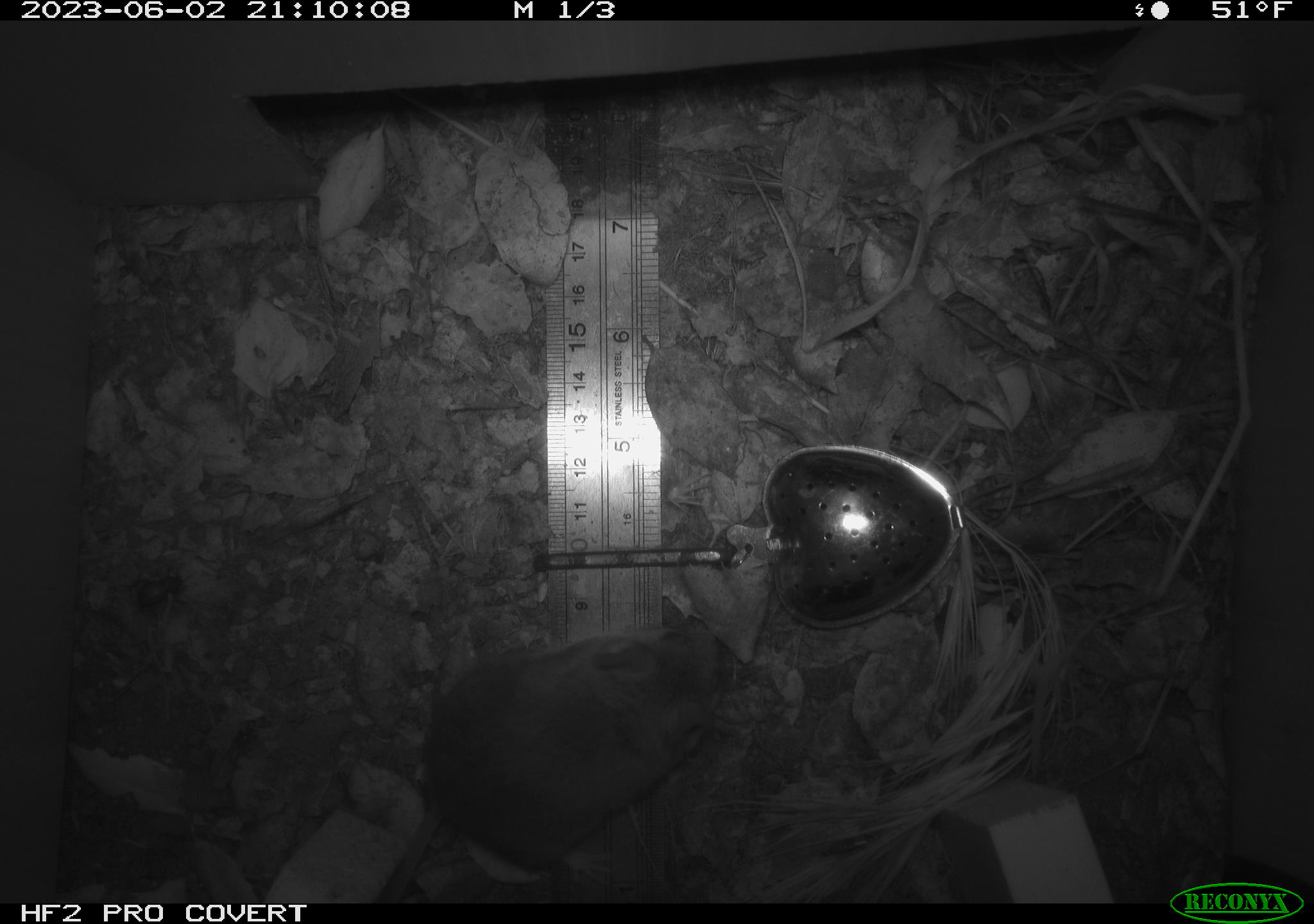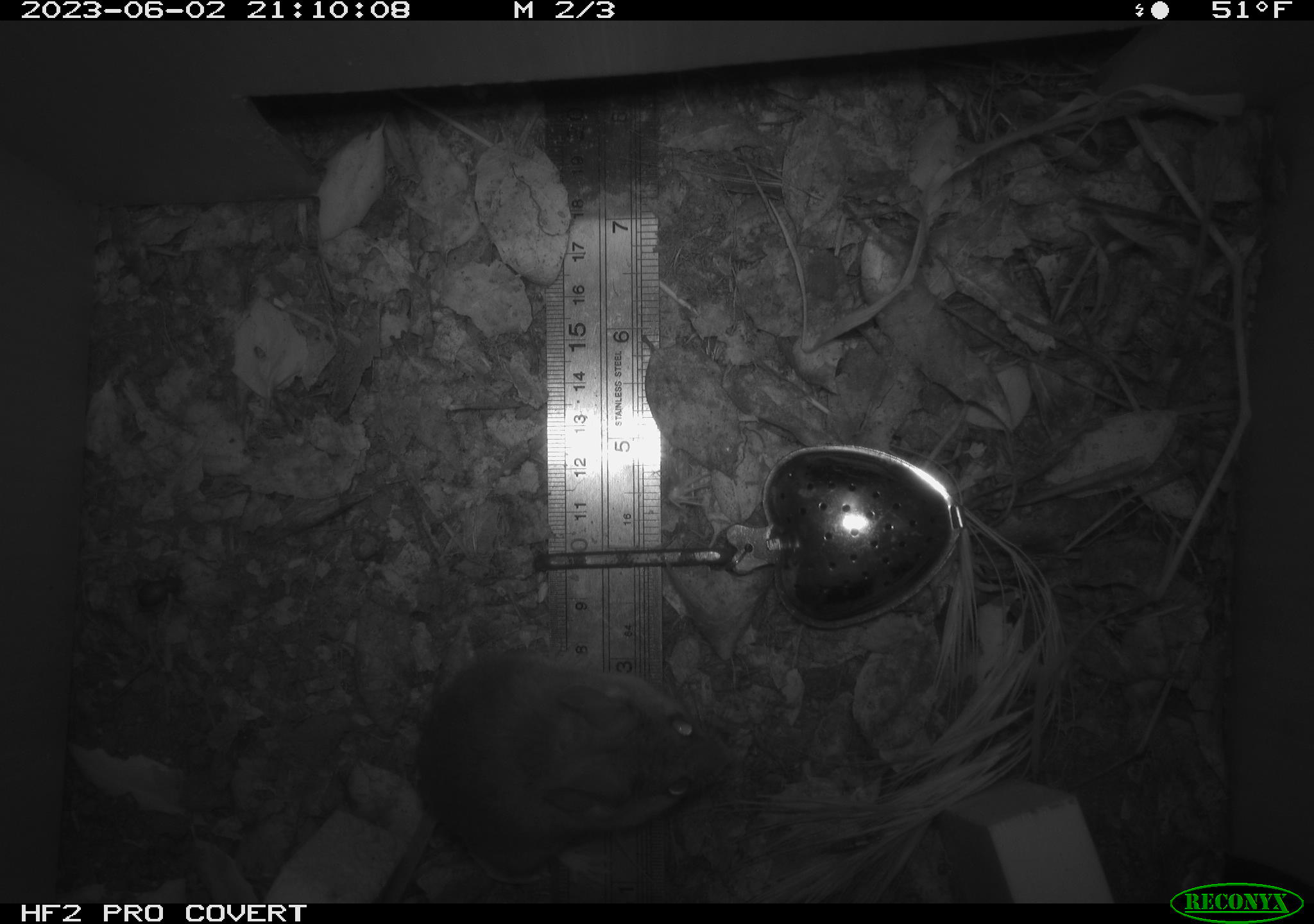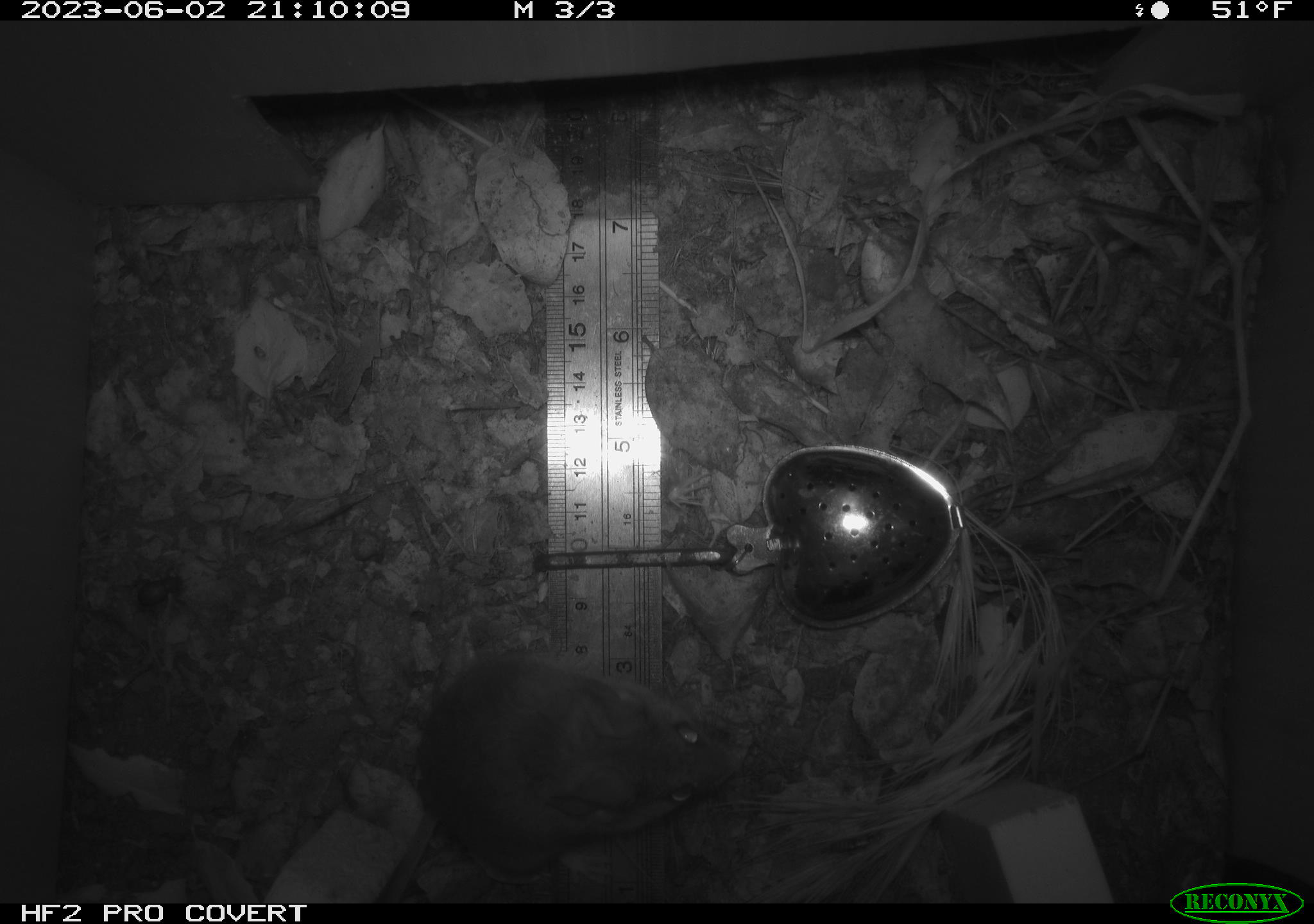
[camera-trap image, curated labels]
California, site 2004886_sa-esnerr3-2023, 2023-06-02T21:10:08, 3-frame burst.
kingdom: Animalia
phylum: Chordata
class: Mammalia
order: Rodentia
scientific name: Rodentia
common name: mouse species